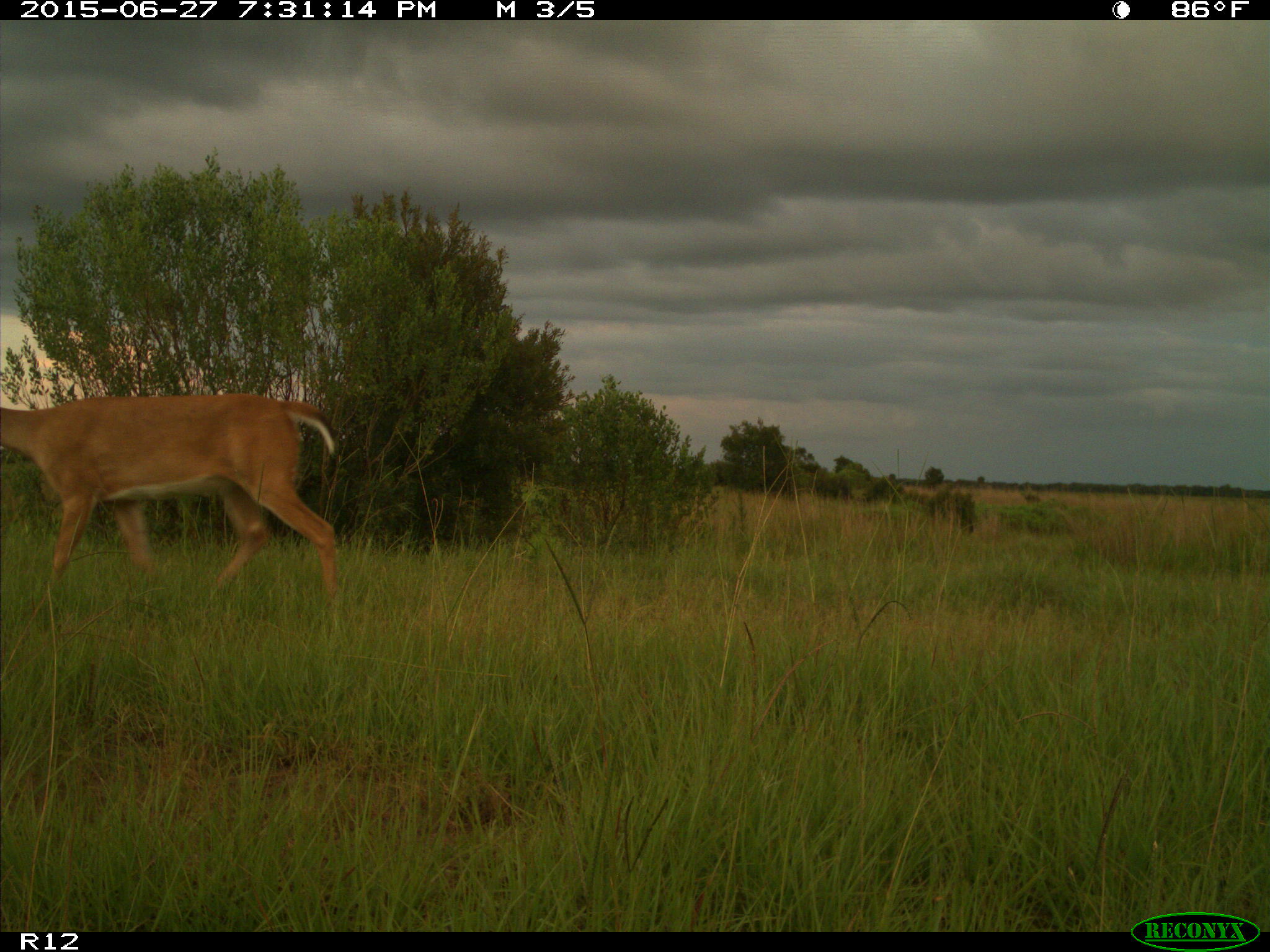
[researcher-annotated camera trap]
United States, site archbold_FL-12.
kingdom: Animalia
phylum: Chordata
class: Mammalia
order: Artiodactyla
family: Cervidae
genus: Odocoileus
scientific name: Odocoileus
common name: deer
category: unidentified deer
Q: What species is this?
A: Unidentified deer (deer) (Odocoileus).